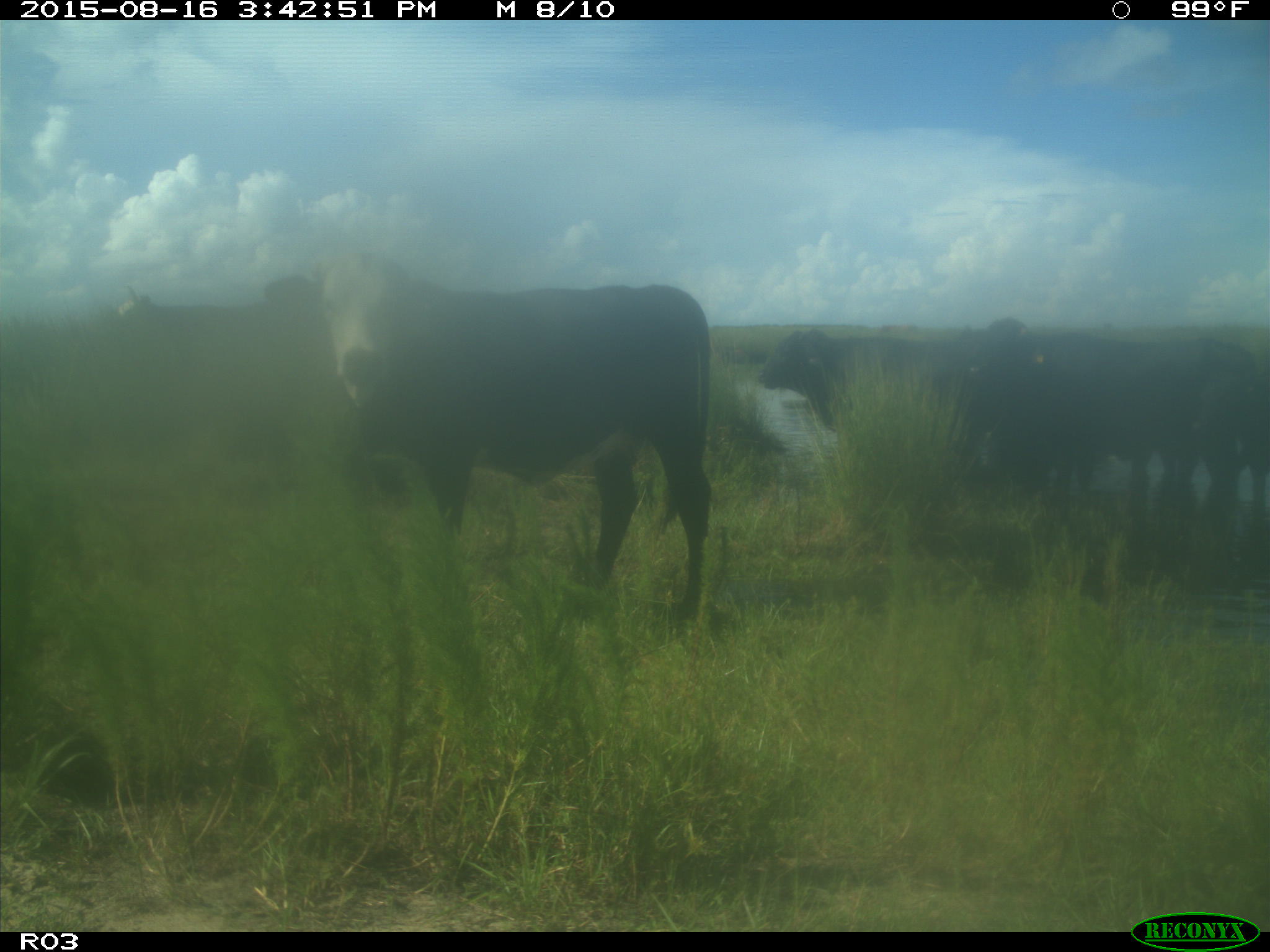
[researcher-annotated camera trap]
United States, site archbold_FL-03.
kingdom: Animalia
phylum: Chordata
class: Mammalia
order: Artiodactyla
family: Bovidae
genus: Bos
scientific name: Bos taurus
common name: domestic cow